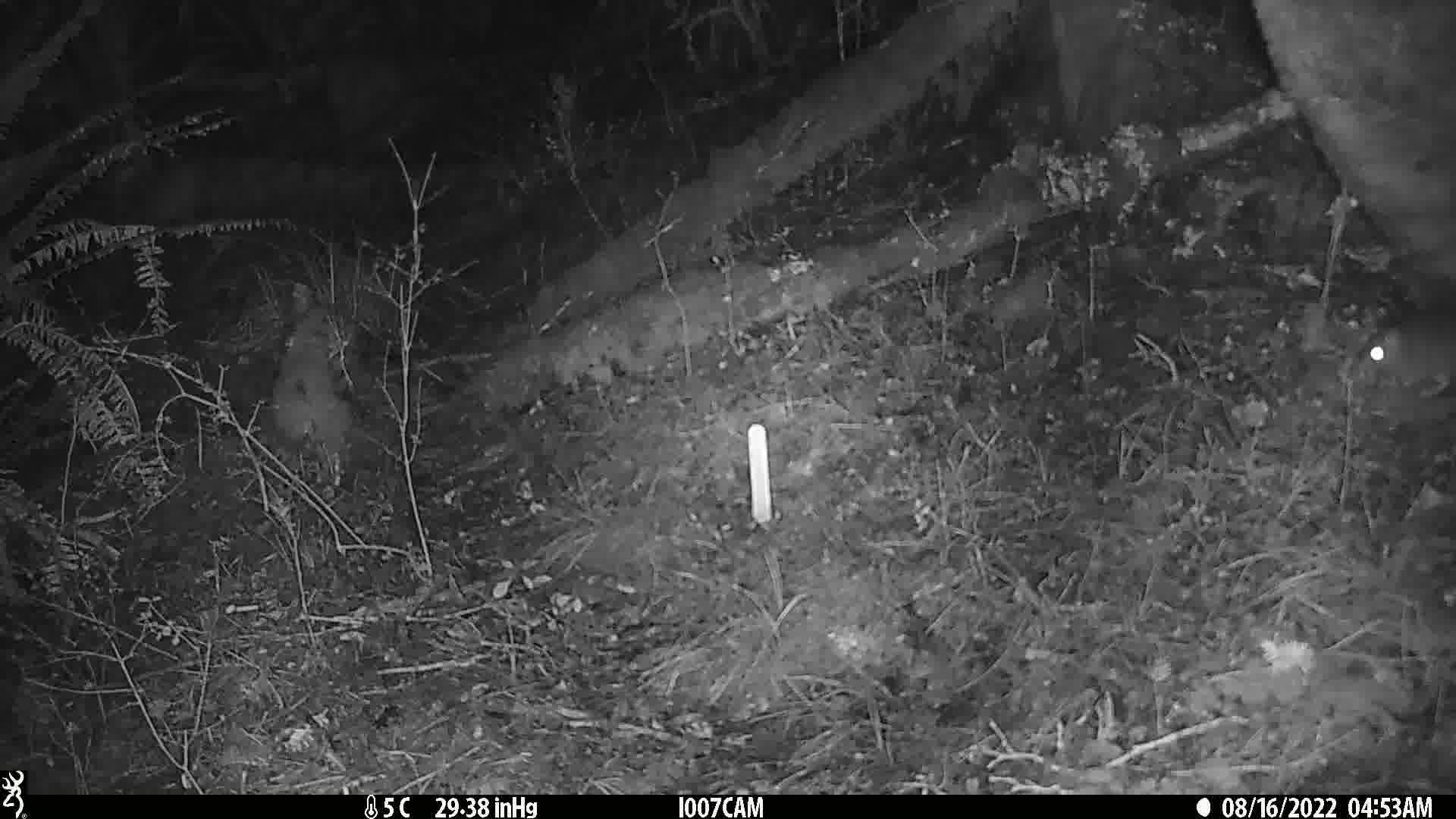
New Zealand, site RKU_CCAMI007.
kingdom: Animalia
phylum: Chordata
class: Mammalia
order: Rodentia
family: Muridae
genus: Rattus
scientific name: Rattus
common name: rat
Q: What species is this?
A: Rat (Rattus).